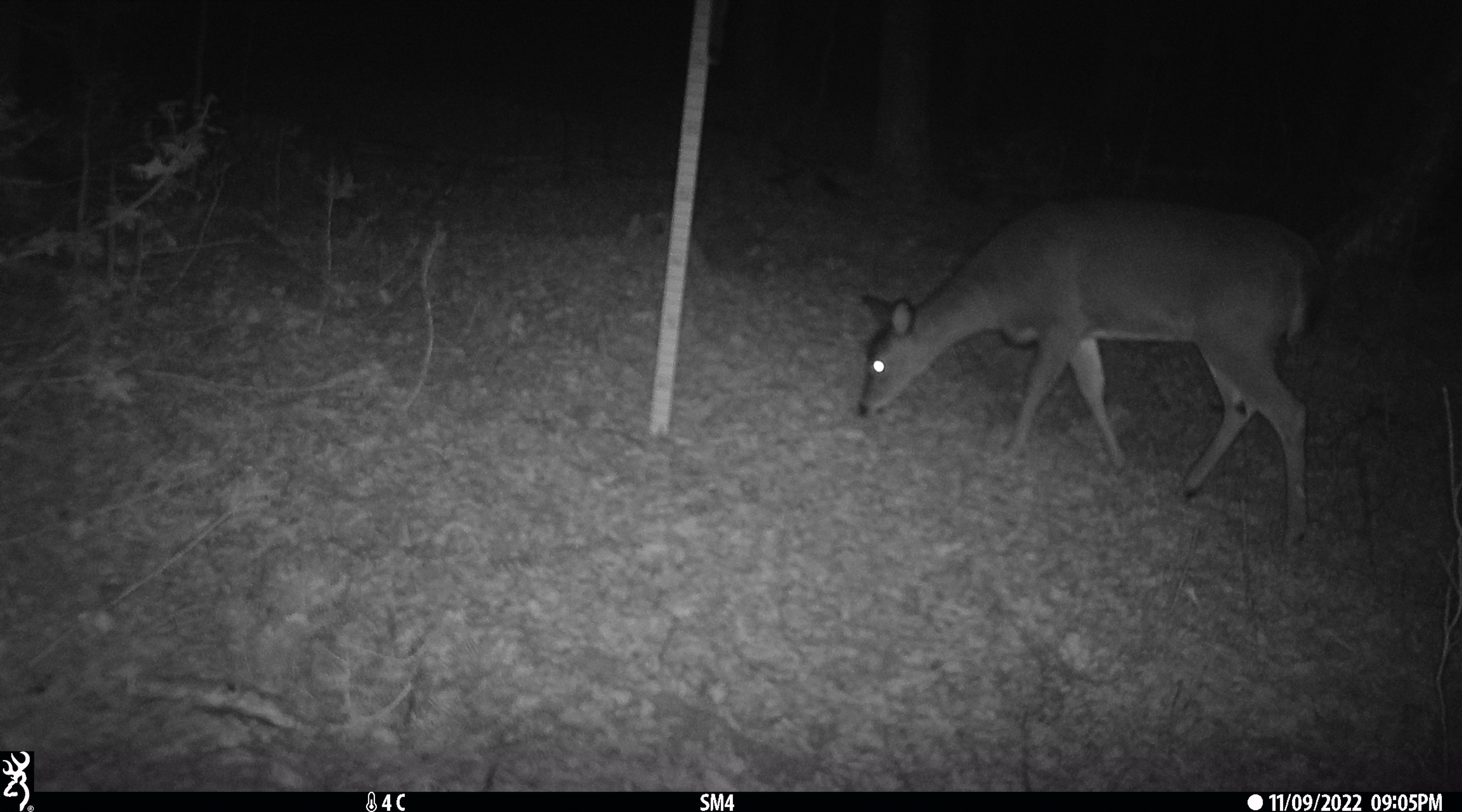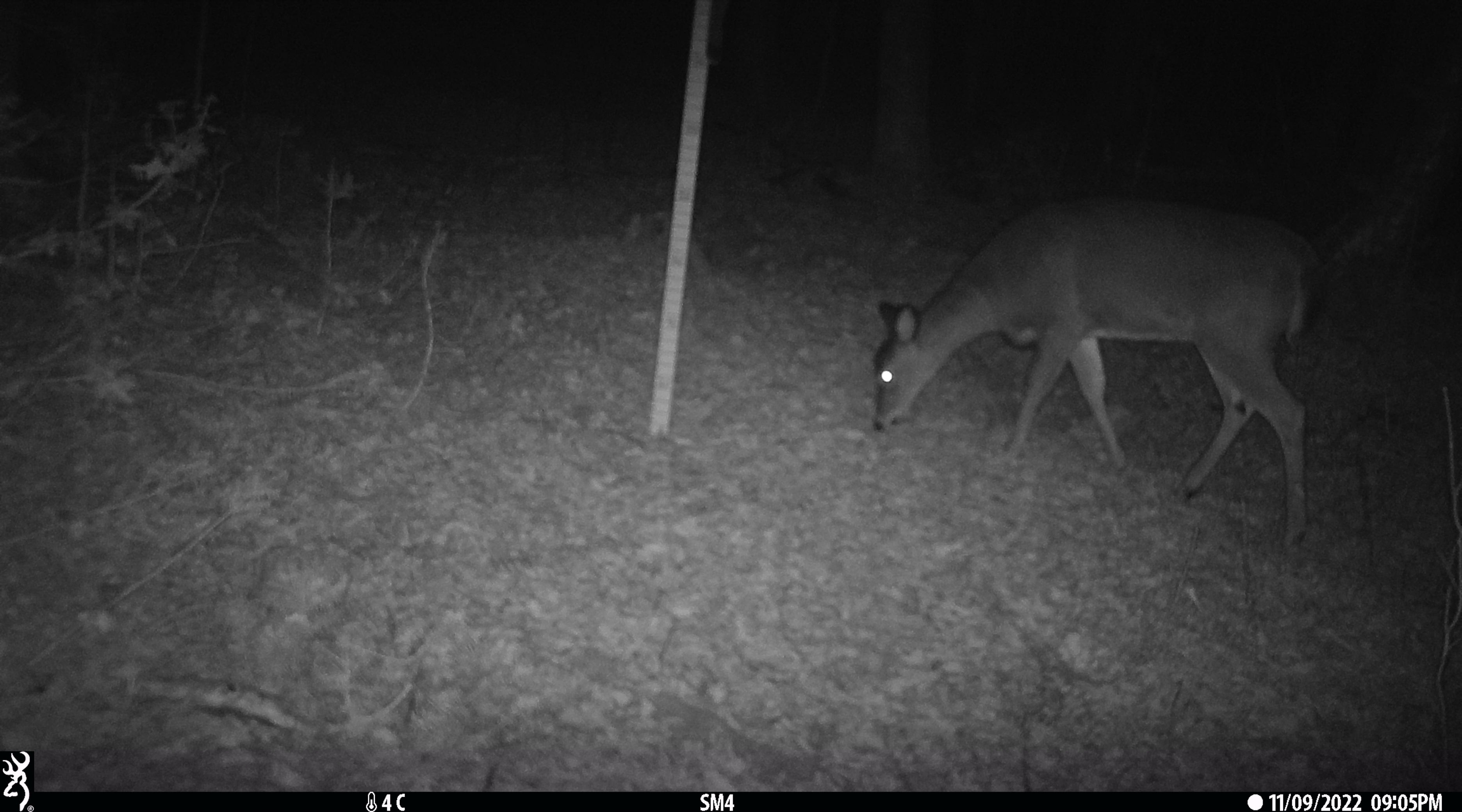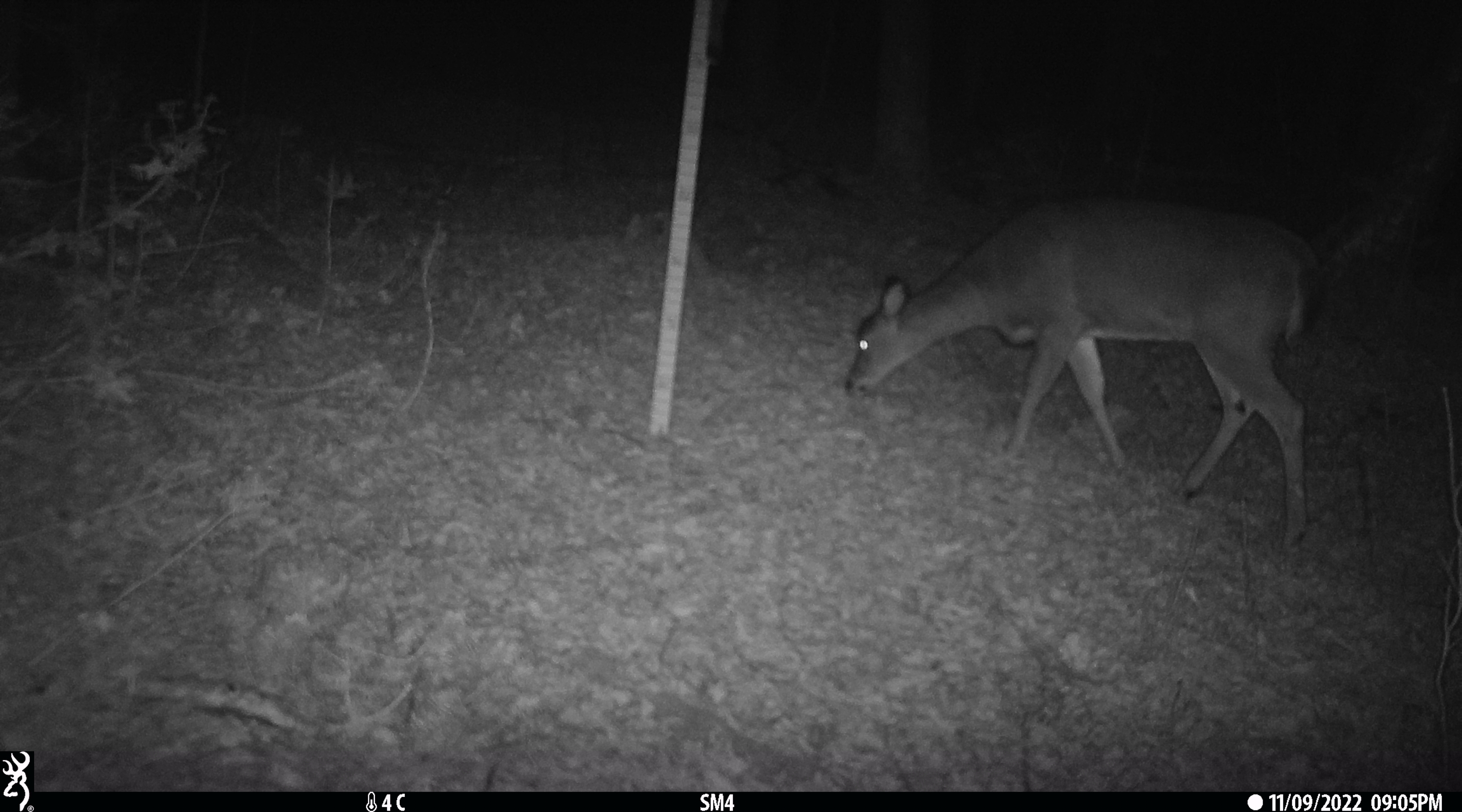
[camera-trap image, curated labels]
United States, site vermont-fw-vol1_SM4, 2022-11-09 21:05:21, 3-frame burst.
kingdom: Animalia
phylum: Chordata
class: Mammalia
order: Artiodactyla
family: Cervidae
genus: Odocoileus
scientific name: Odocoileus virginianus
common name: white-tailed deer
White-tailed deer (Odocoileus virginianus).